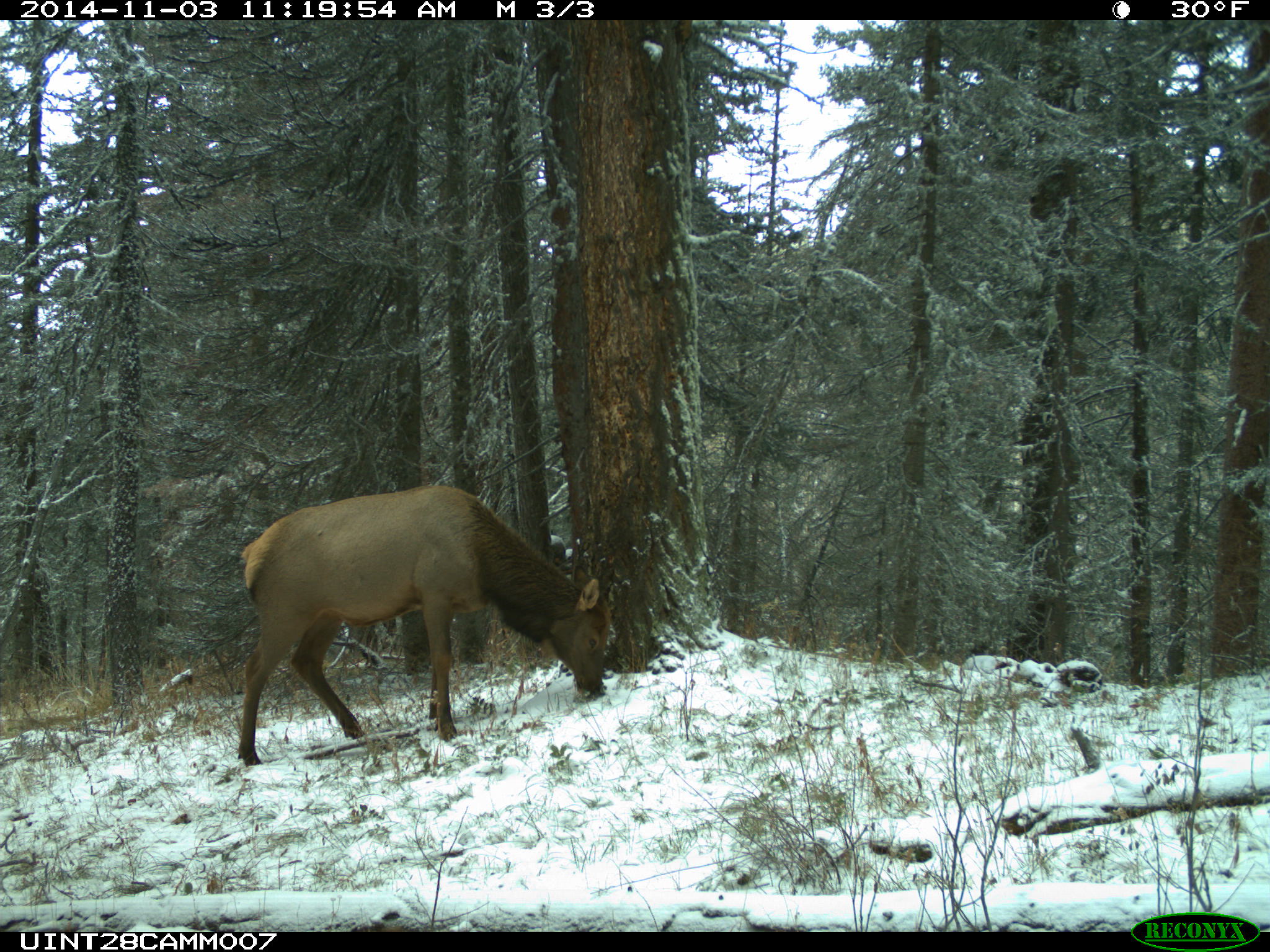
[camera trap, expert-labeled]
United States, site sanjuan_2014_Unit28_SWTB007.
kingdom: Animalia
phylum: Chordata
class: Mammalia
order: Artiodactyla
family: Cervidae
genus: Cervus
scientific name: Cervus elaphus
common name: red deer